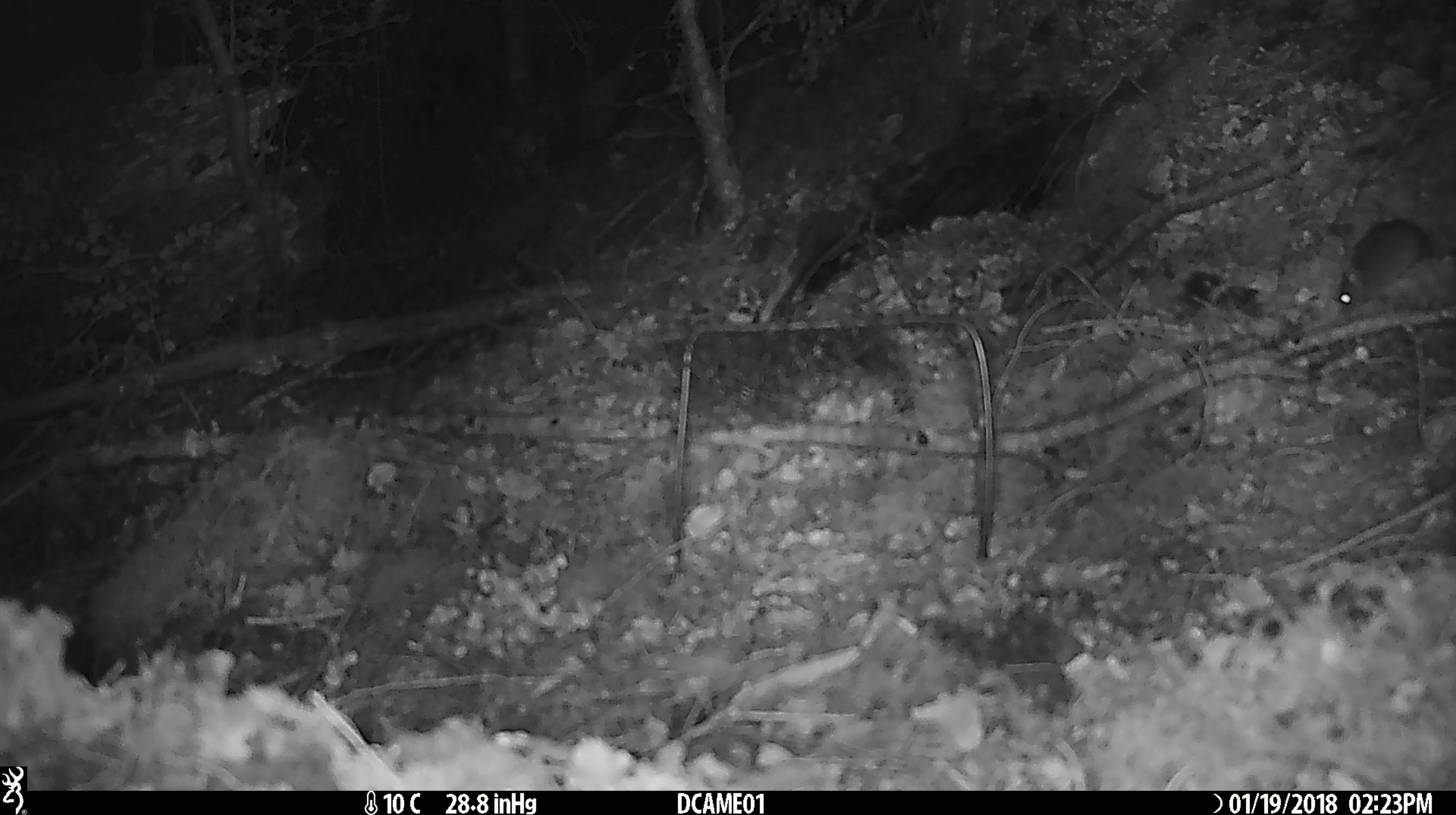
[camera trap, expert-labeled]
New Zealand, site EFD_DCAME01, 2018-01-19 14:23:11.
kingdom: Animalia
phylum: Chordata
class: Mammalia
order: Rodentia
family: Muridae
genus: Mus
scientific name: Mus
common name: mouse